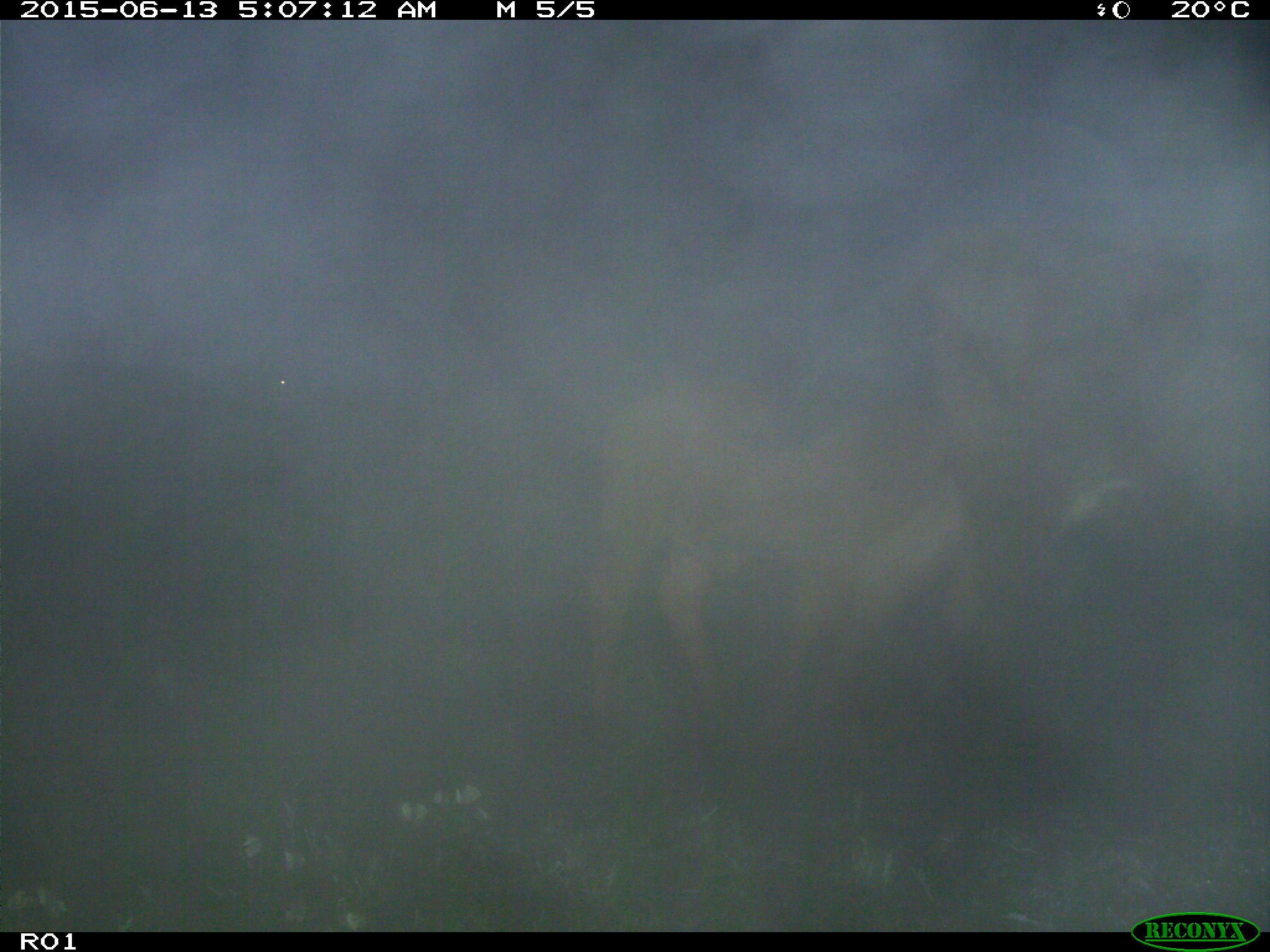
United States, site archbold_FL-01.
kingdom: Animalia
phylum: Chordata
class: Mammalia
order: Artiodactyla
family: Bovidae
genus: Bos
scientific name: Bos taurus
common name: domestic cow